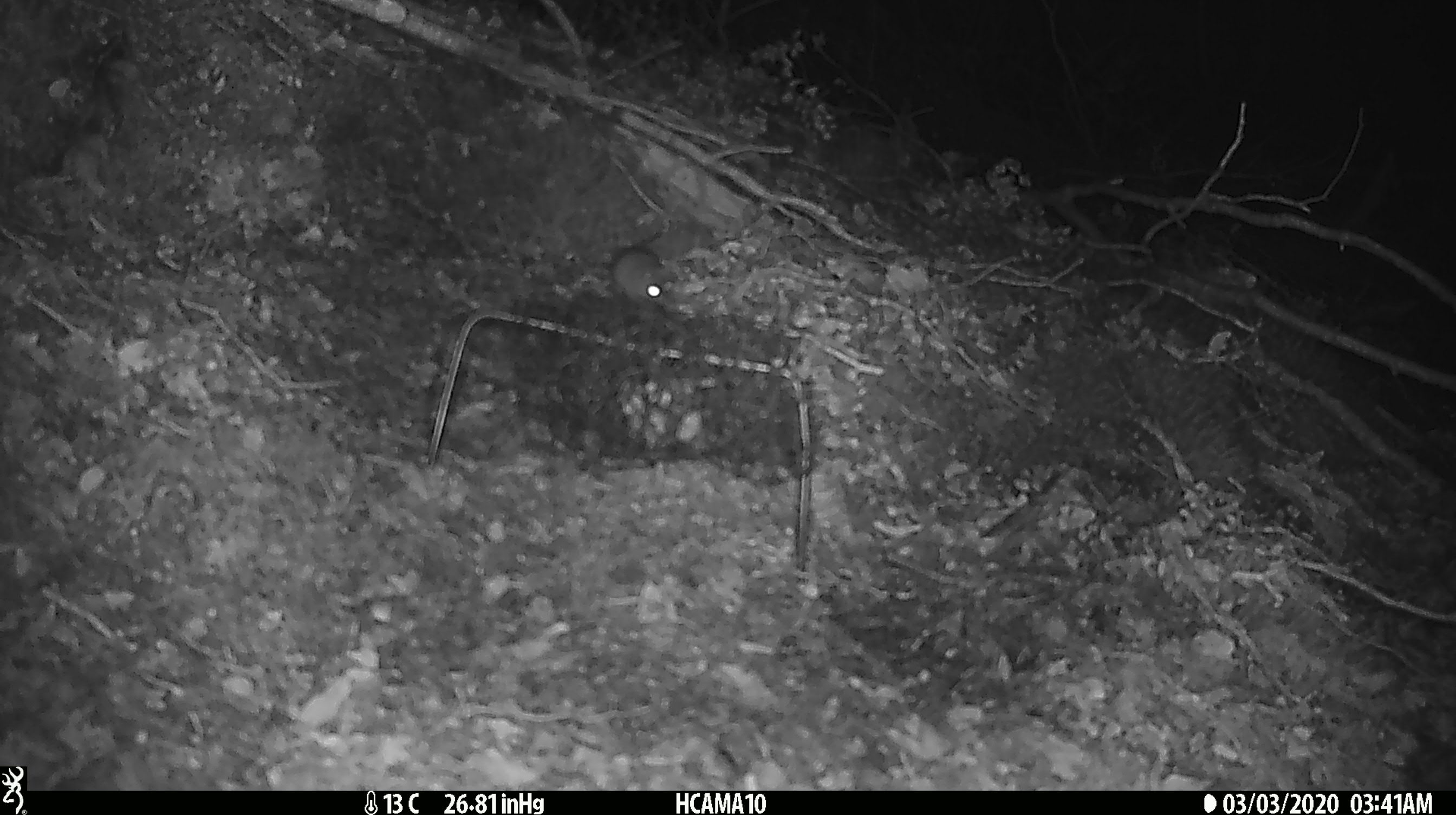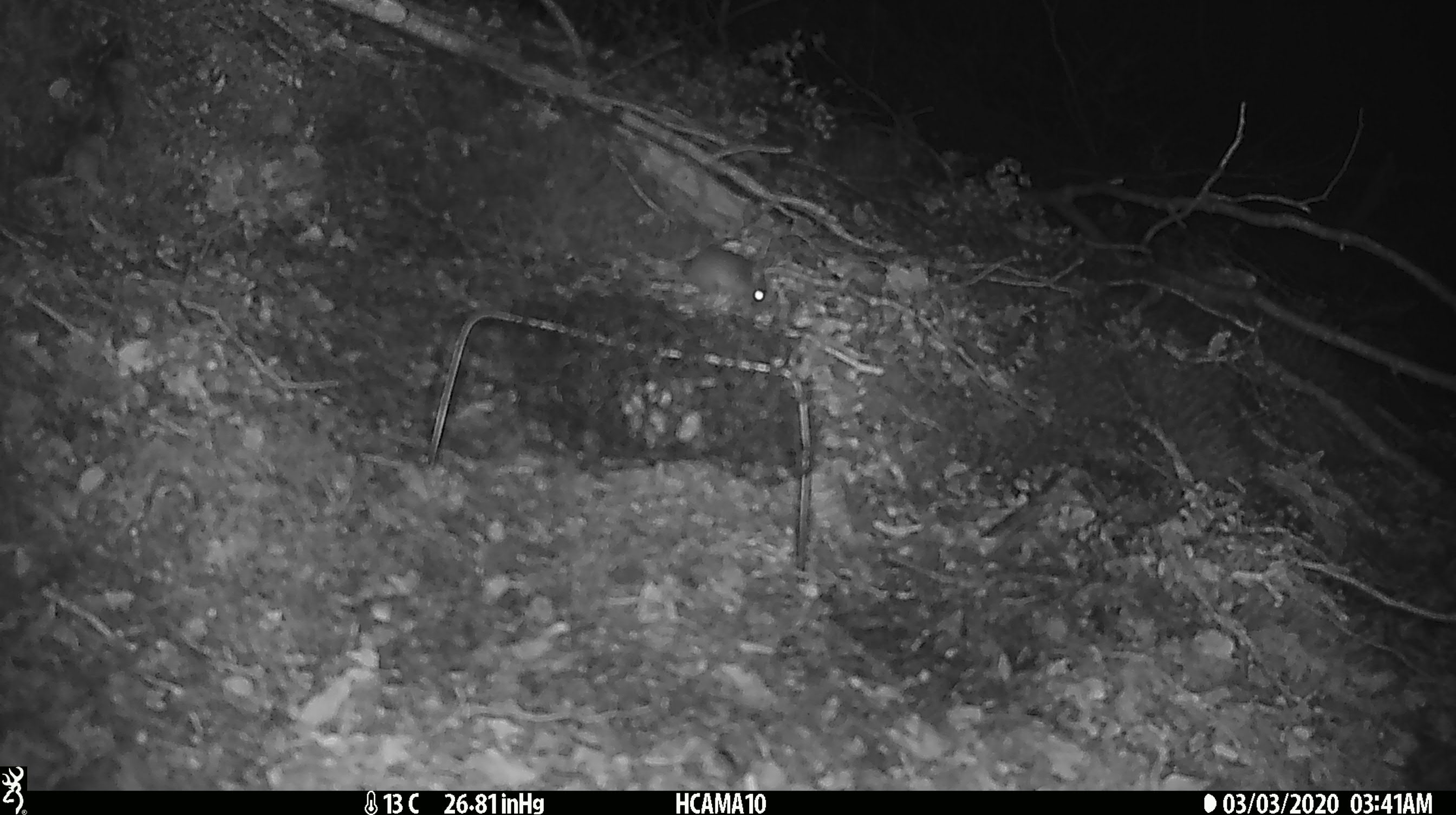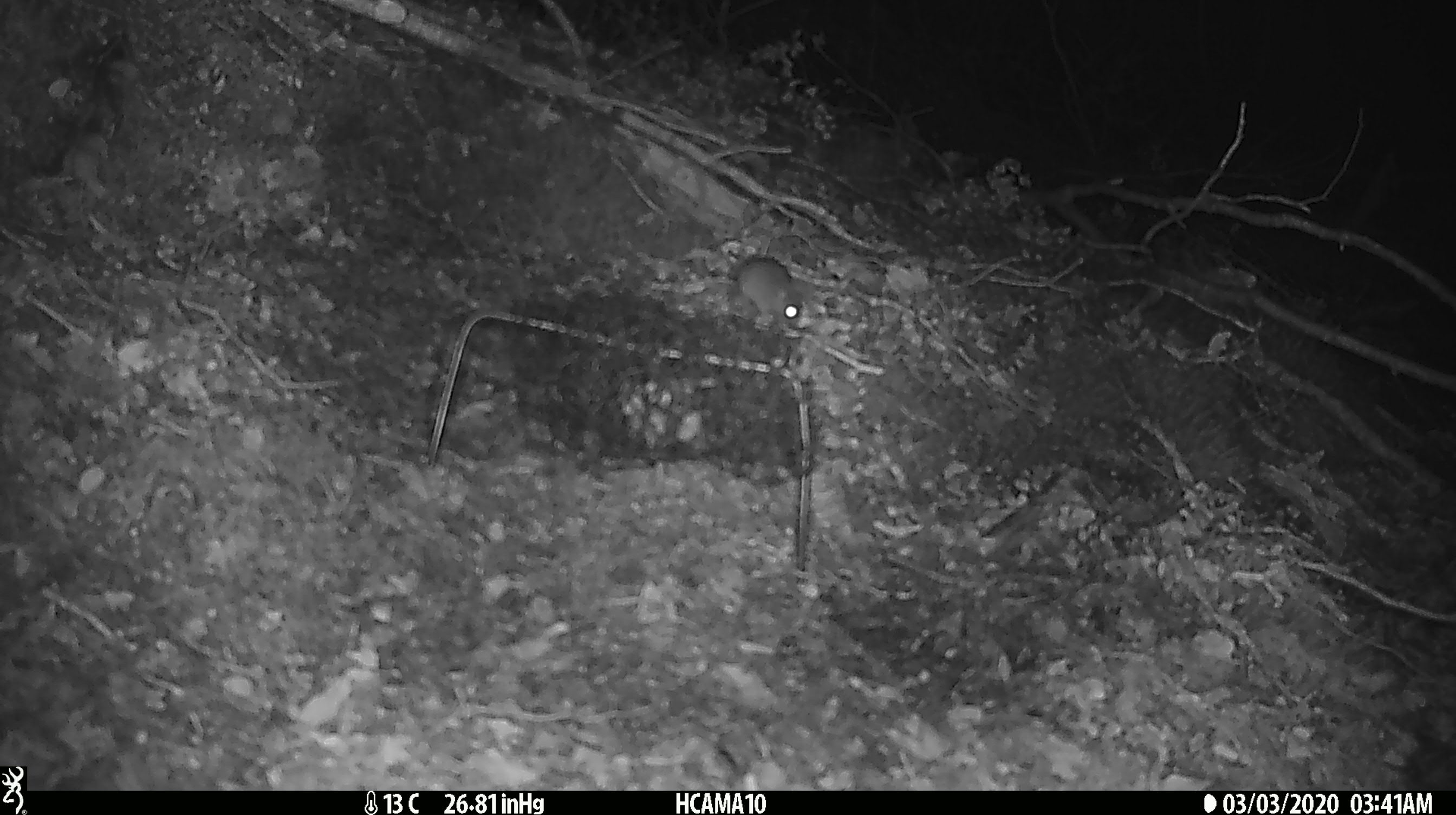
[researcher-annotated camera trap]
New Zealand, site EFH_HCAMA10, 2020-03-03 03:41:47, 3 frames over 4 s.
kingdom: Animalia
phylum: Chordata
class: Mammalia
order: Rodentia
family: Muridae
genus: Mus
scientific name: Mus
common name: mouse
Mouse (Mus).